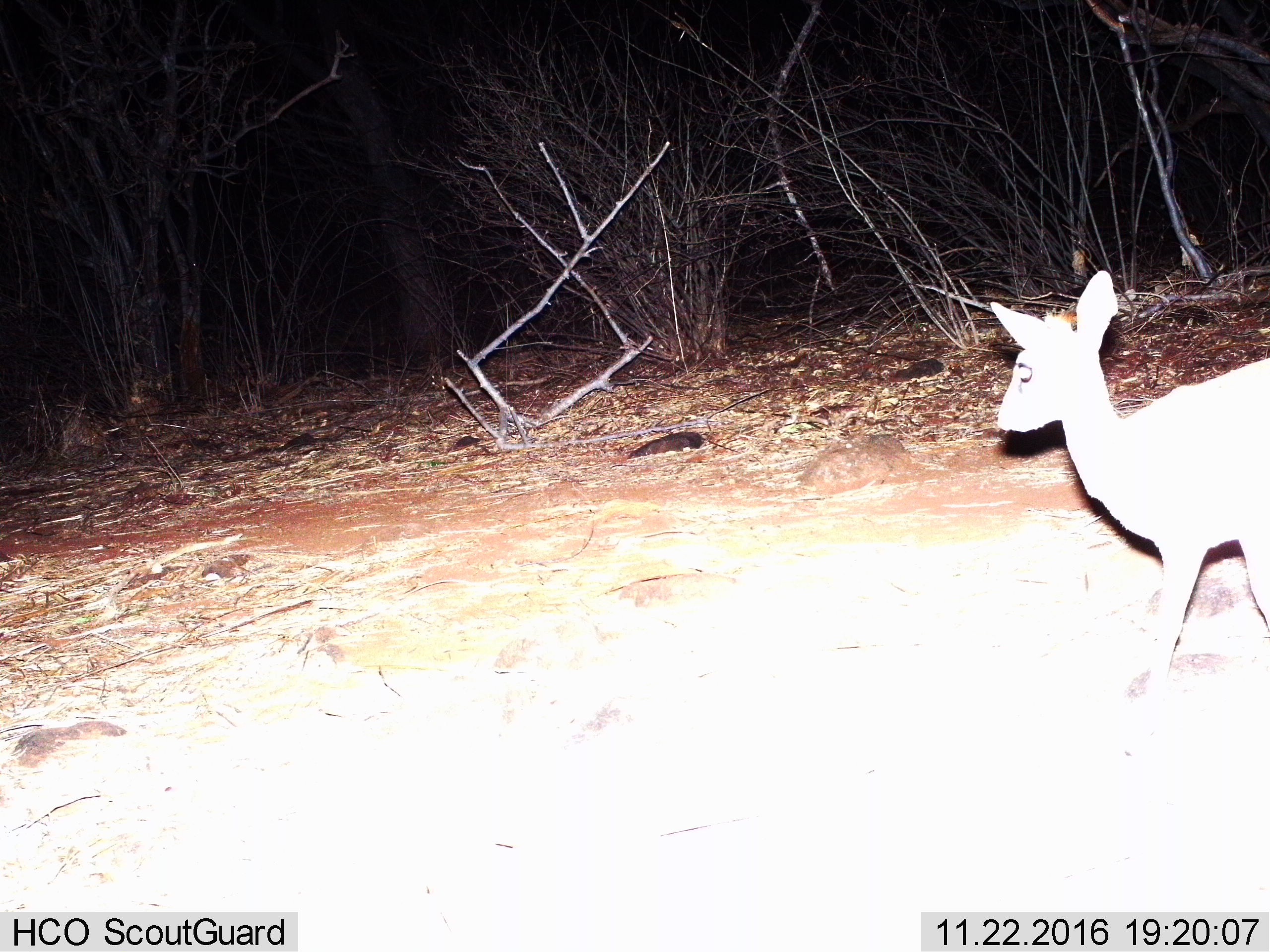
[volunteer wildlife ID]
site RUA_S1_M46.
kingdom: Animalia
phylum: Chordata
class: Mammalia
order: Artiodactyla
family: Bovidae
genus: Madoqua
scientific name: Madoqua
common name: dik-dik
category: dikdik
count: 1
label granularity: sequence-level